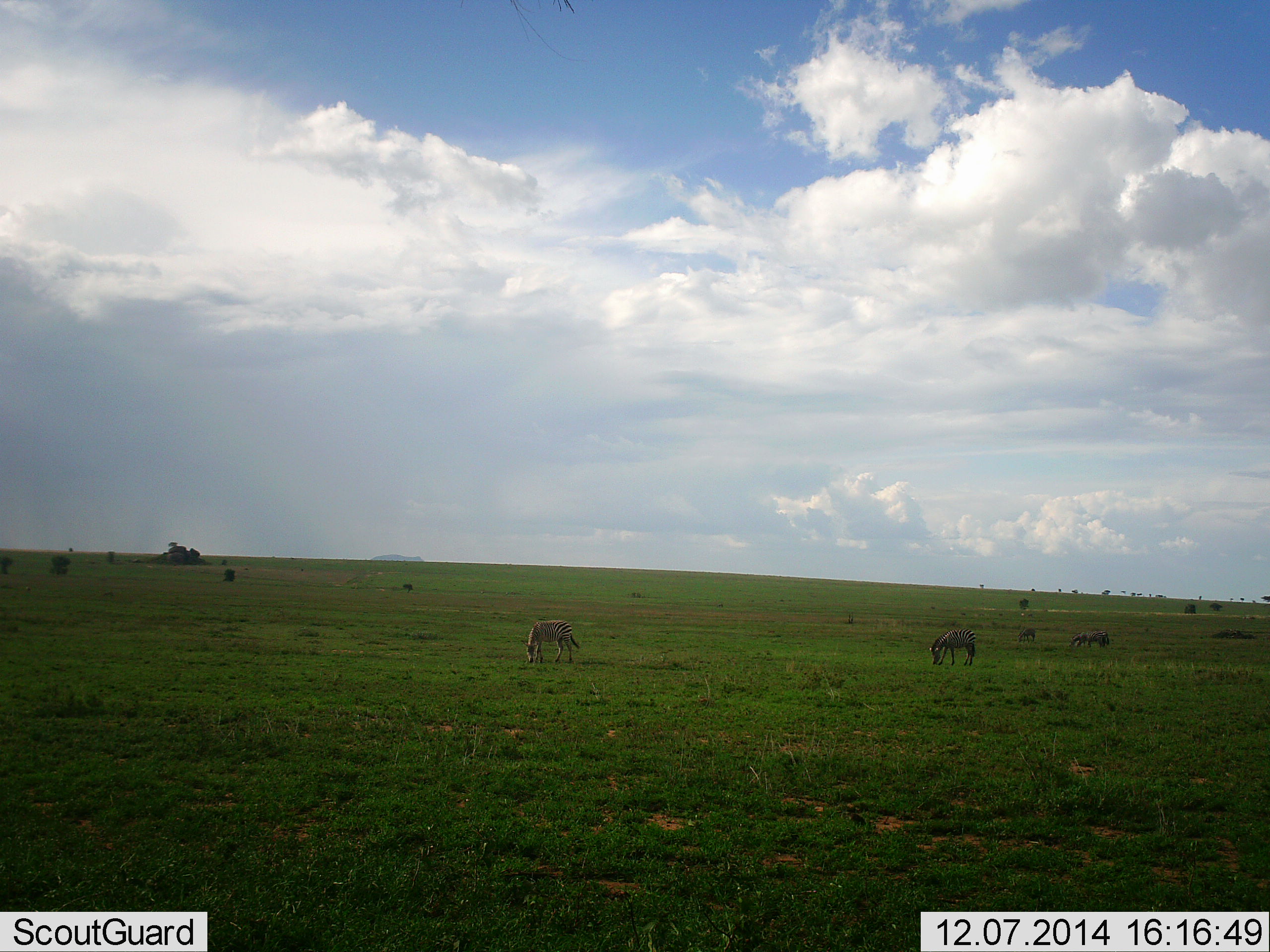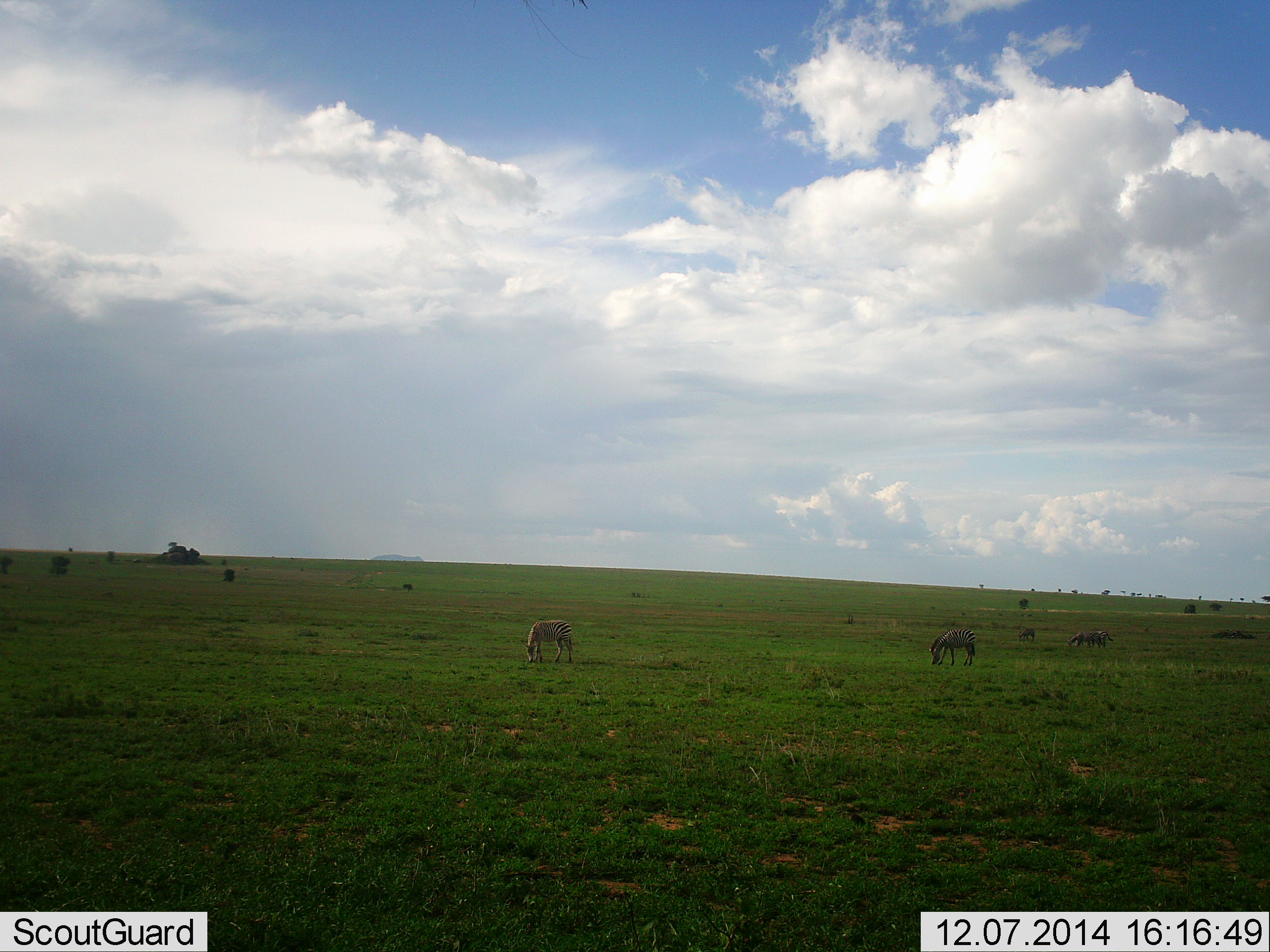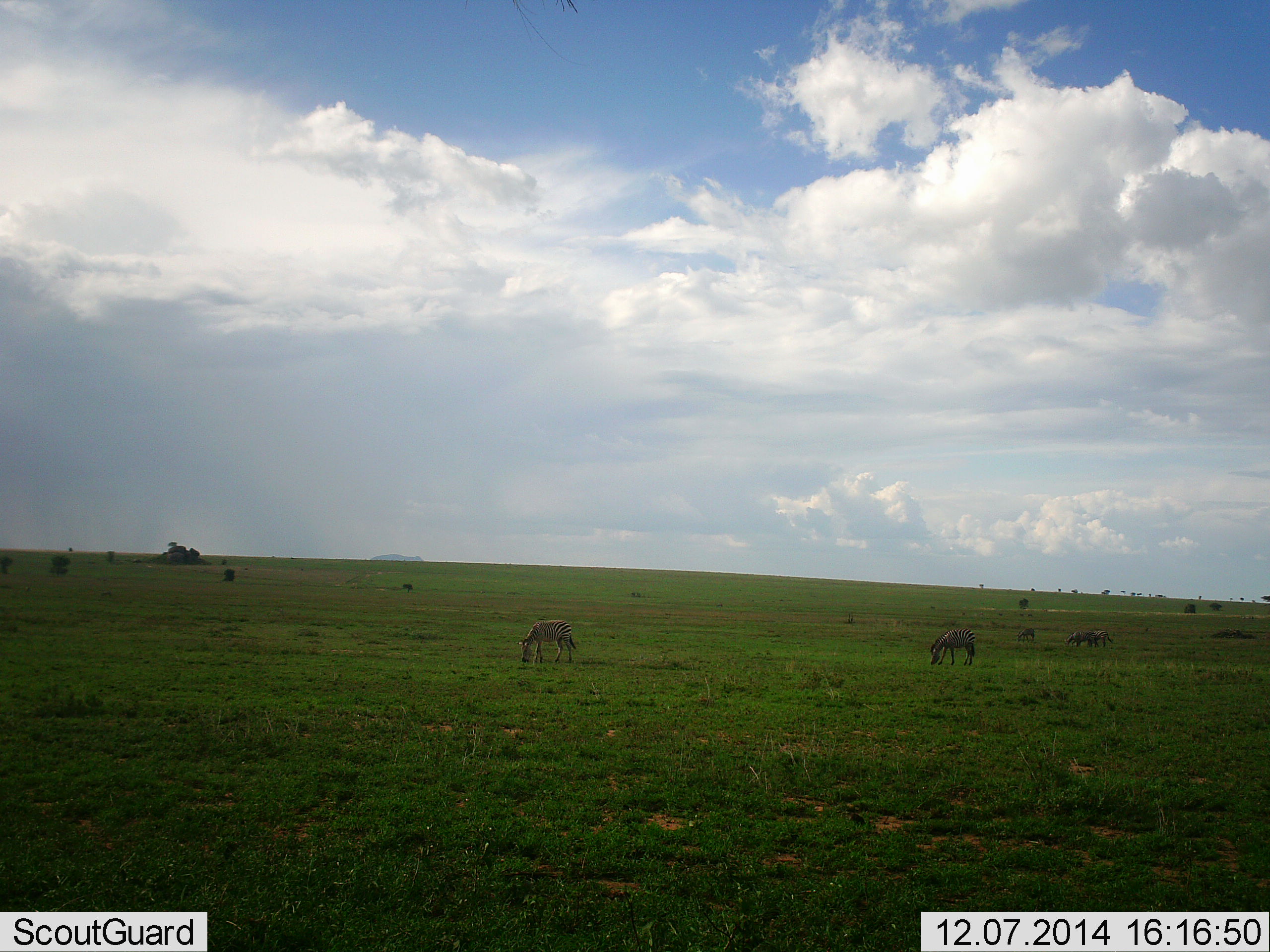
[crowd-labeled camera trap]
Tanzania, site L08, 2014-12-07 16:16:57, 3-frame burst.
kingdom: Animalia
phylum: Chordata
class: Mammalia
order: Perissodactyla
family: Equidae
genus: Equus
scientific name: Equus quagga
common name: plains zebra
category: zebra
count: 5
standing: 20%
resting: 0%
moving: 10%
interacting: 0%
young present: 0%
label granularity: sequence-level